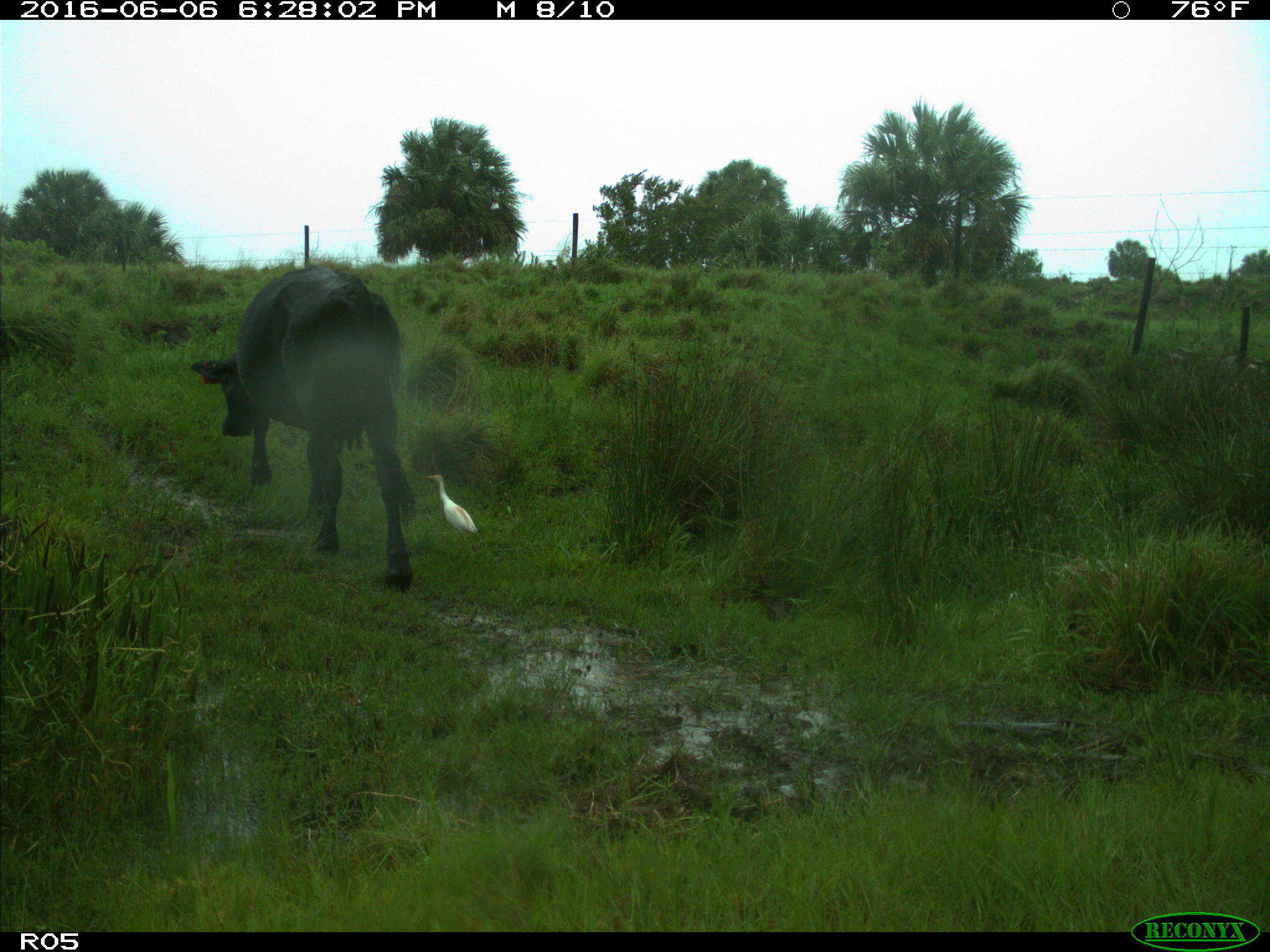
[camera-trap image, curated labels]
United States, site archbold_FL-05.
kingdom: Animalia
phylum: Chordata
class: Mammalia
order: Artiodactyla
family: Bovidae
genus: Bos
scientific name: Bos taurus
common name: domestic cow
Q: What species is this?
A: Bos taurus (domestic cow).